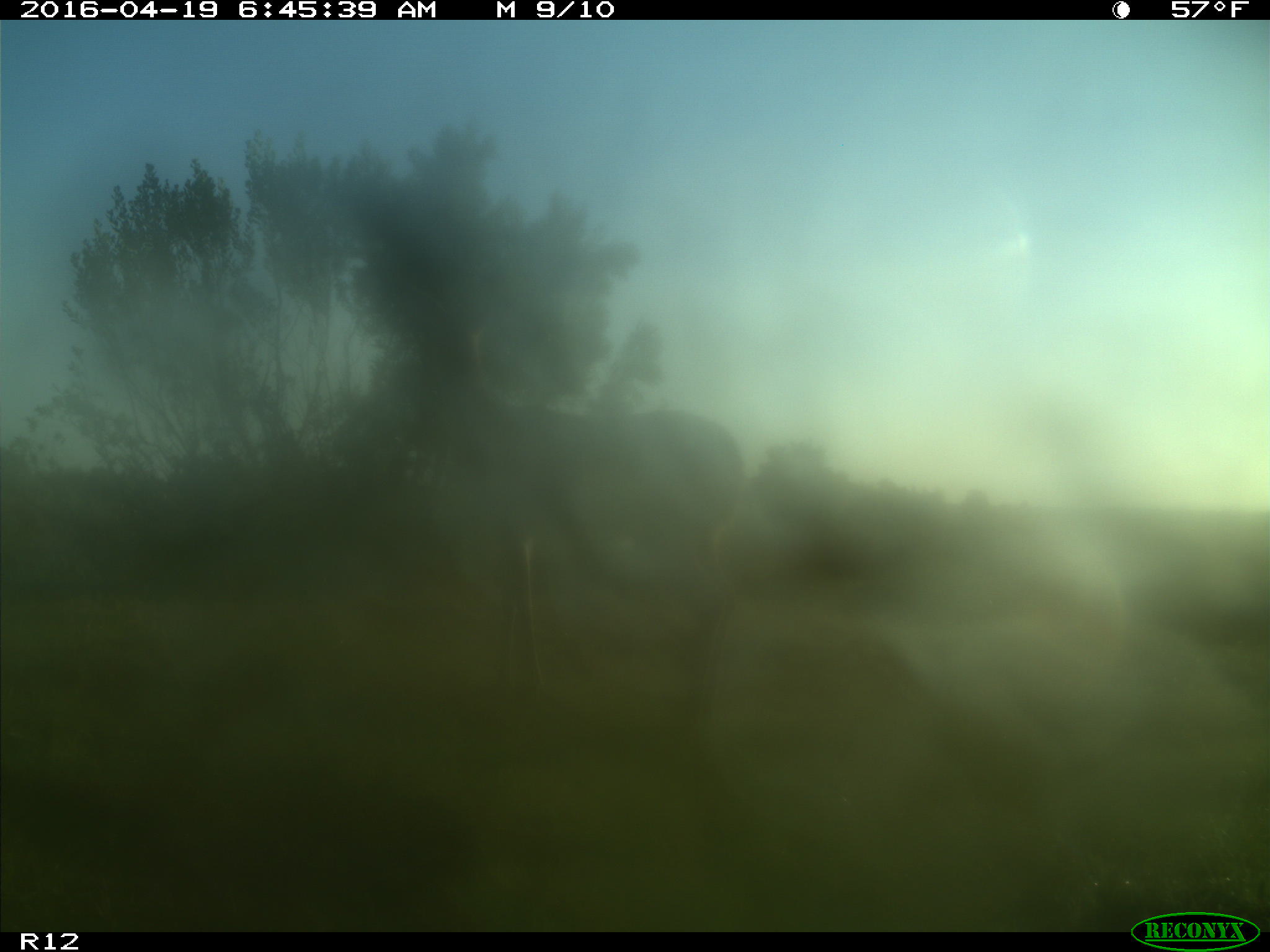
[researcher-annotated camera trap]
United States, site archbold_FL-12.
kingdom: Animalia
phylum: Chordata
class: Mammalia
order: Artiodactyla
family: Cervidae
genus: Odocoileus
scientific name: Odocoileus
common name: deer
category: unidentified deer